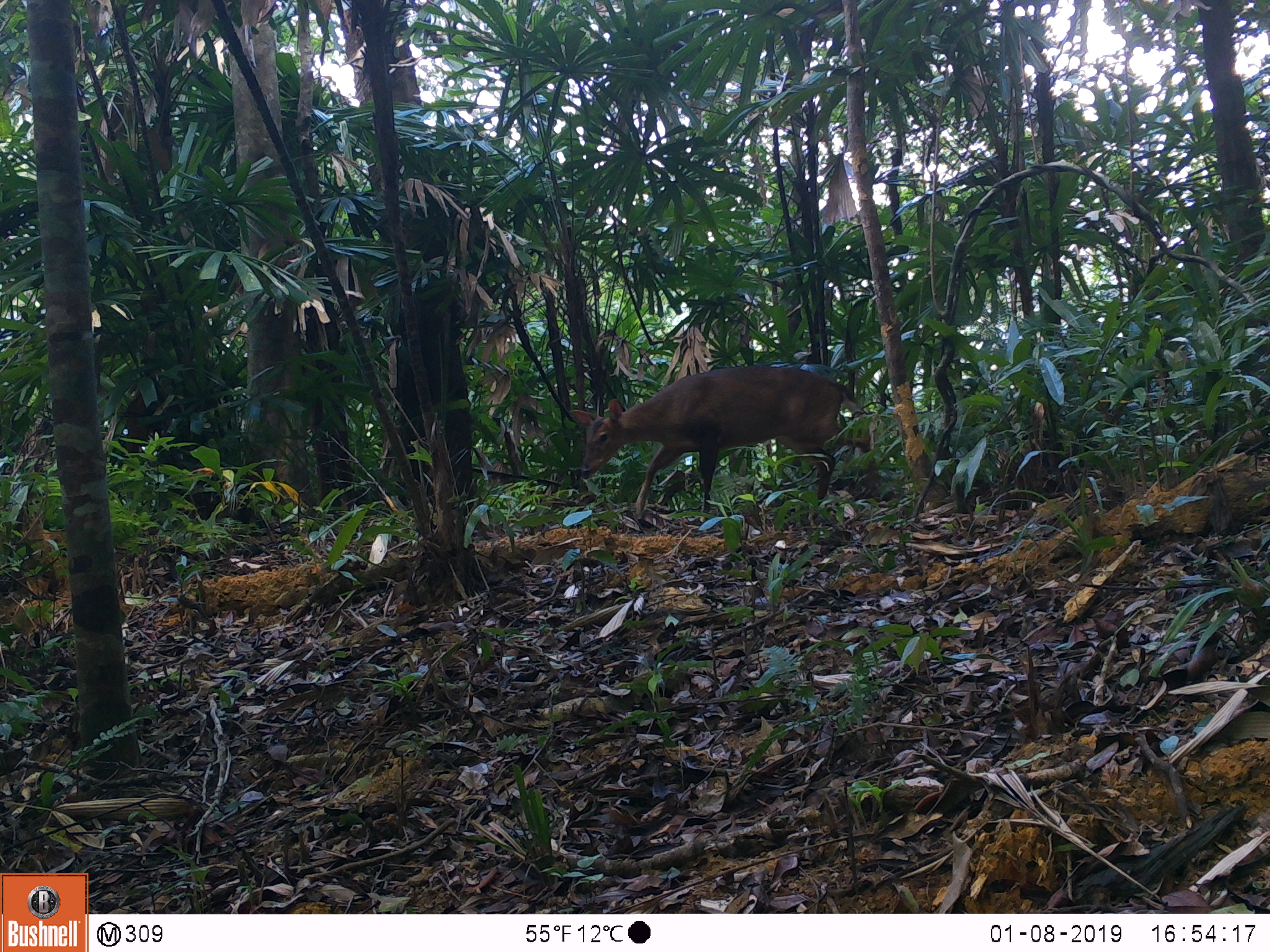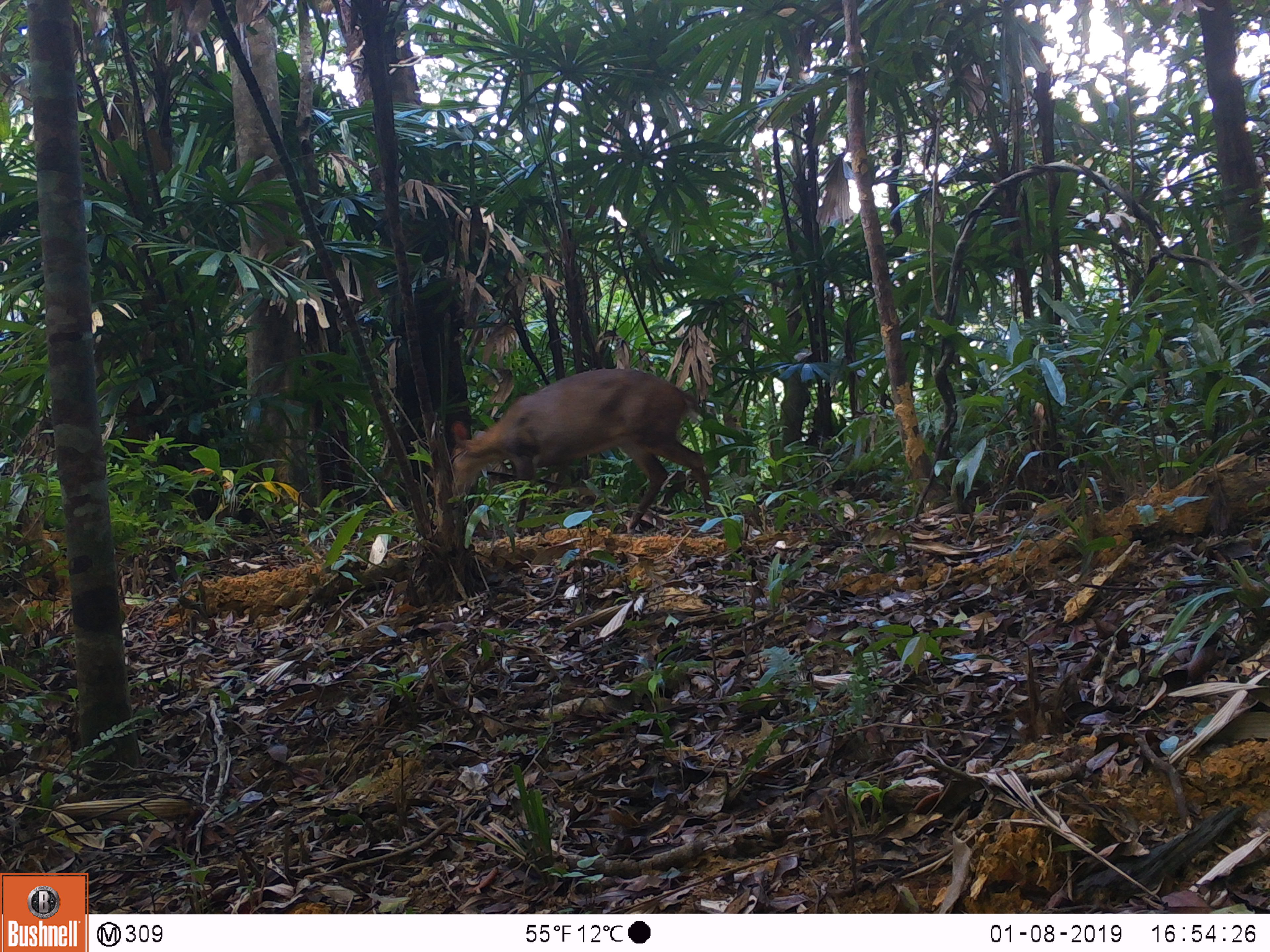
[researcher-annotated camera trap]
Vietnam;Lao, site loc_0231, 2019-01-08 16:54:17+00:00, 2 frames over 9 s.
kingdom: Animalia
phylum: Chordata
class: Mammalia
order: Artiodactyla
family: Cervidae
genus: Muntiacus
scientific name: Muntiacus vuquangensis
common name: large-antlered muntjac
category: large antlered muntjac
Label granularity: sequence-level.